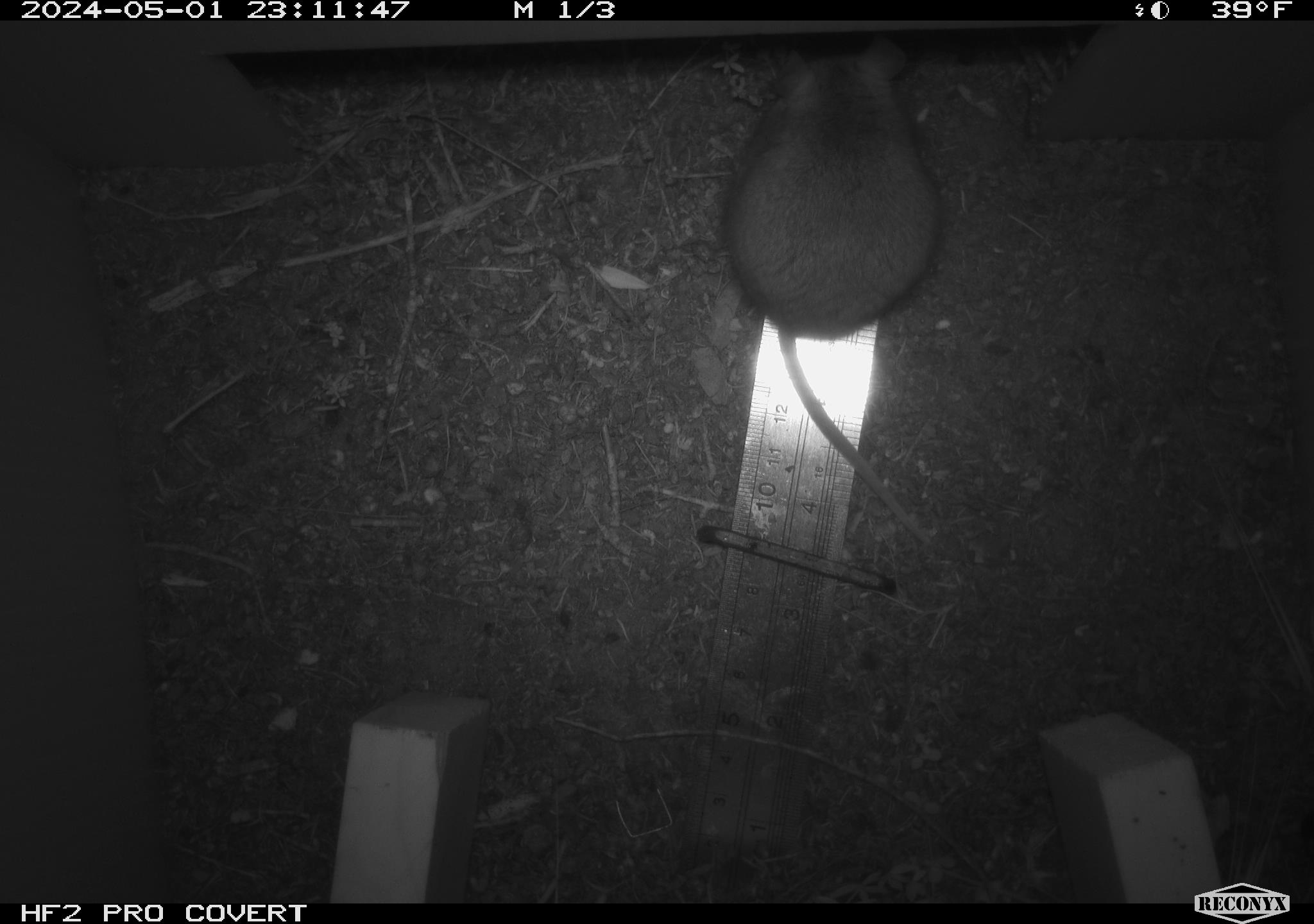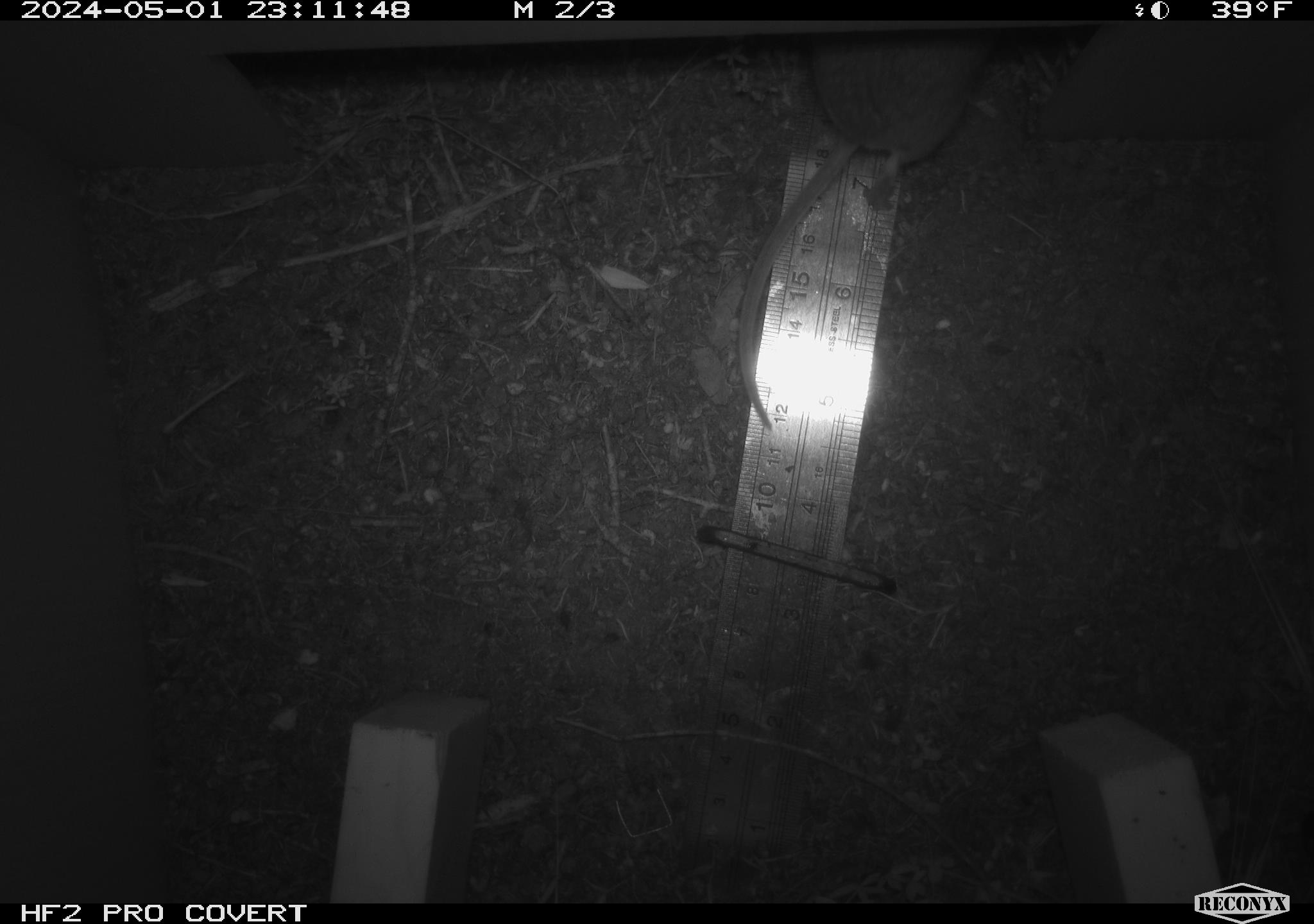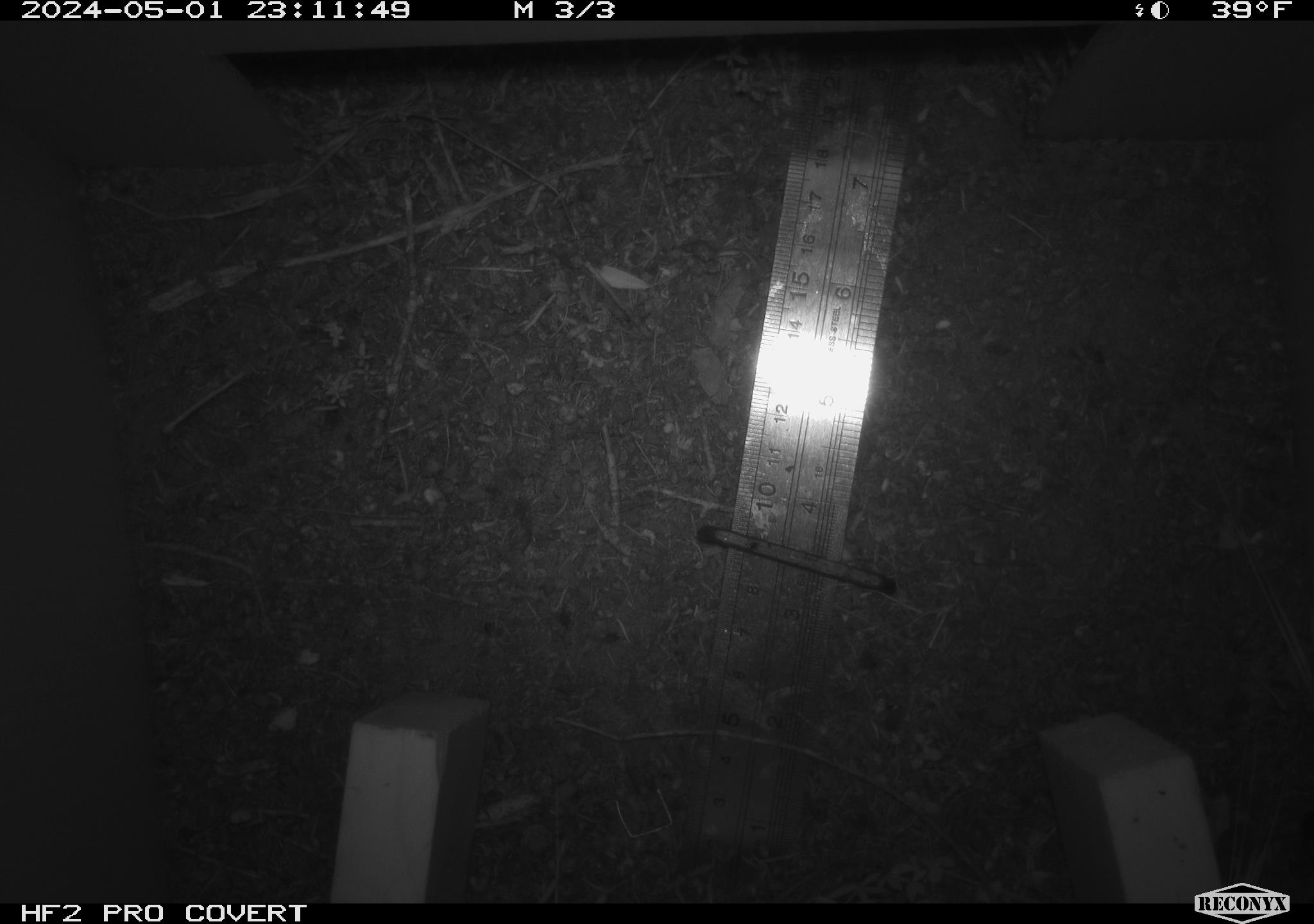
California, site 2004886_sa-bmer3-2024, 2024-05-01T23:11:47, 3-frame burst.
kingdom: Animalia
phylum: Chordata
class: Mammalia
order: Rodentia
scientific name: Rodentia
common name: mouse species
Mouse species (Rodentia).